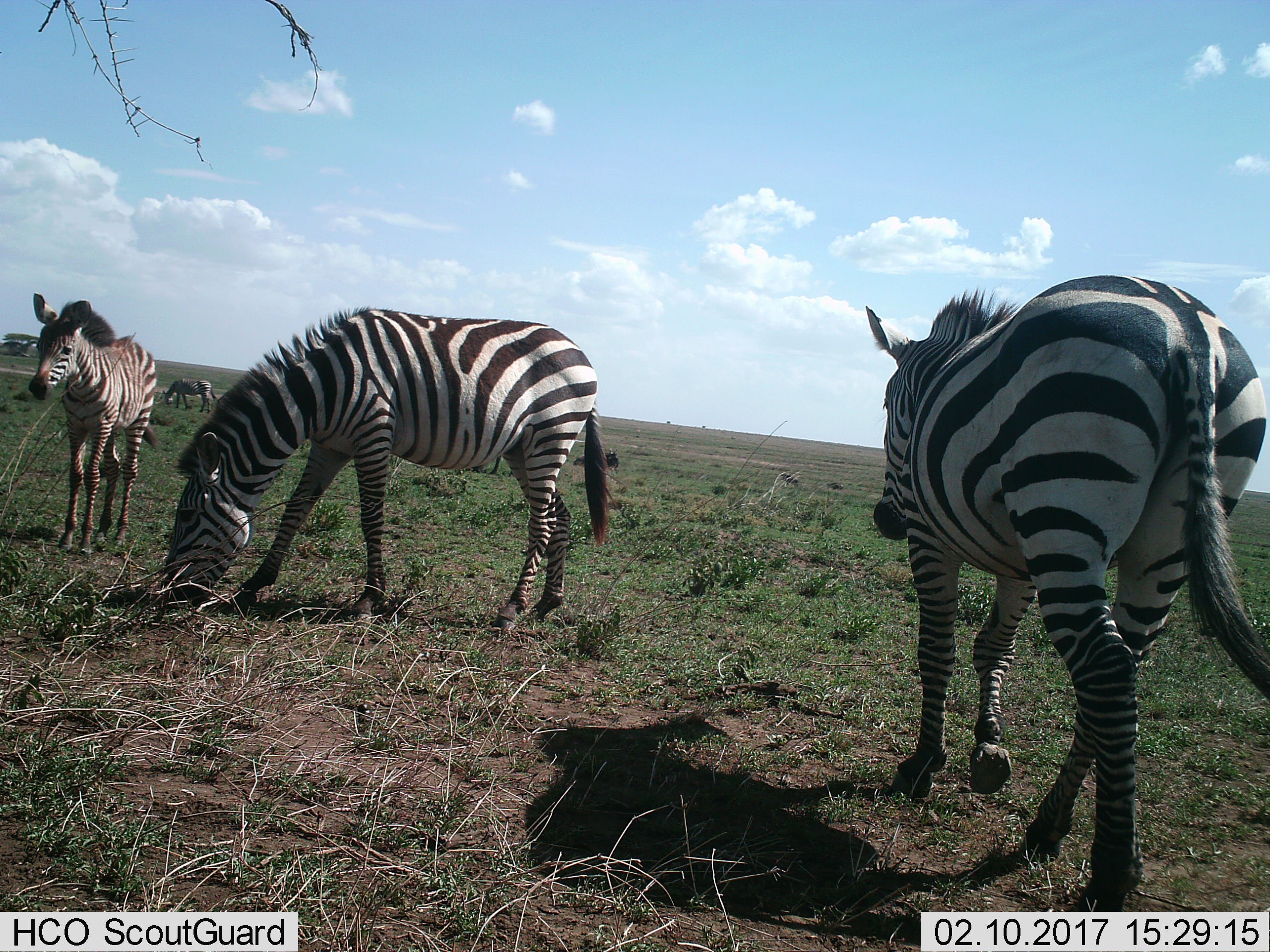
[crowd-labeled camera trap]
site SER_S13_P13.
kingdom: Animalia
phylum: Chordata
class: Mammalia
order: Perissodactyla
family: Equidae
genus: Equus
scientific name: Equus quagga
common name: plains zebra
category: zebraplains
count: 4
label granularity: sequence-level